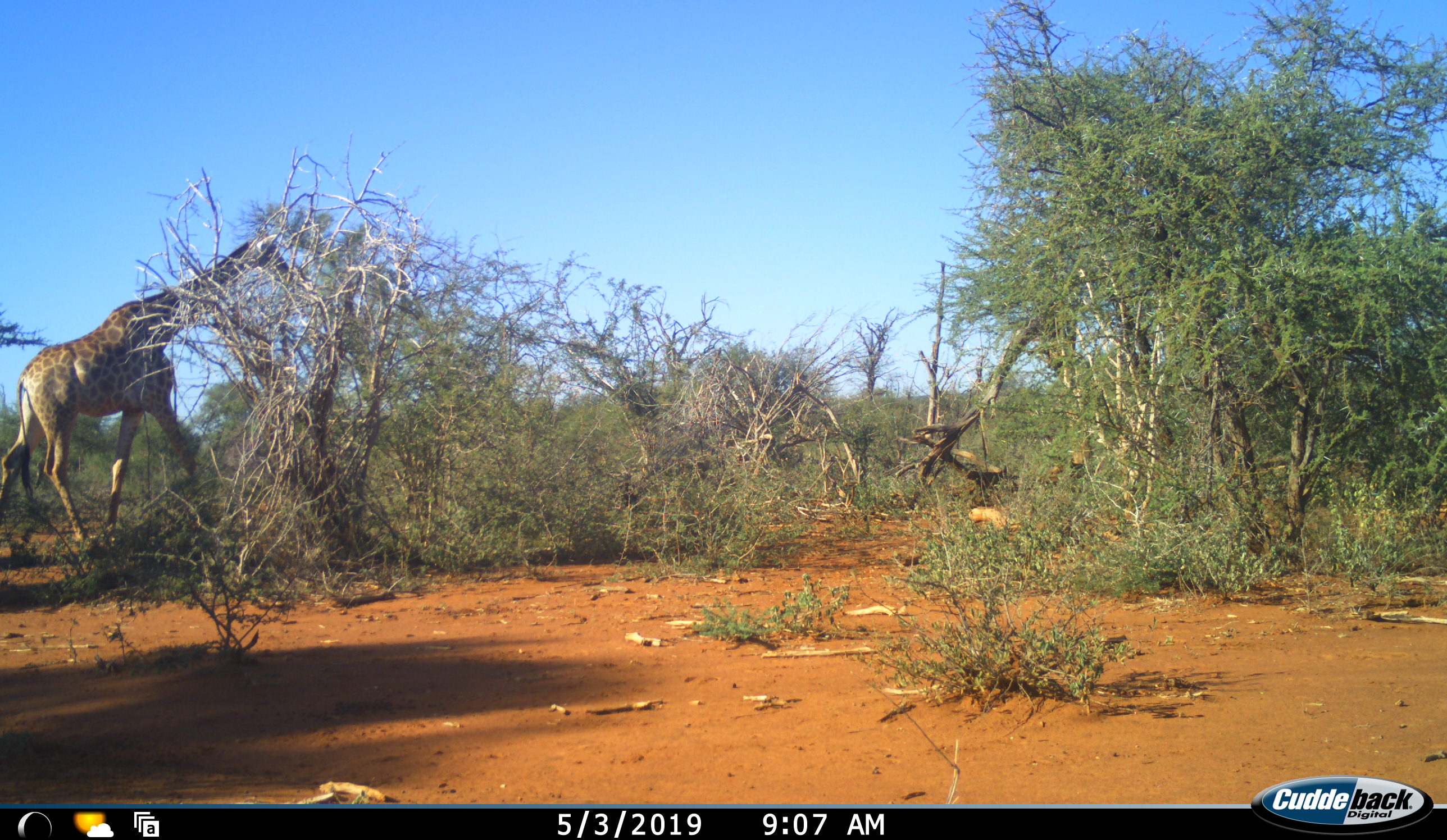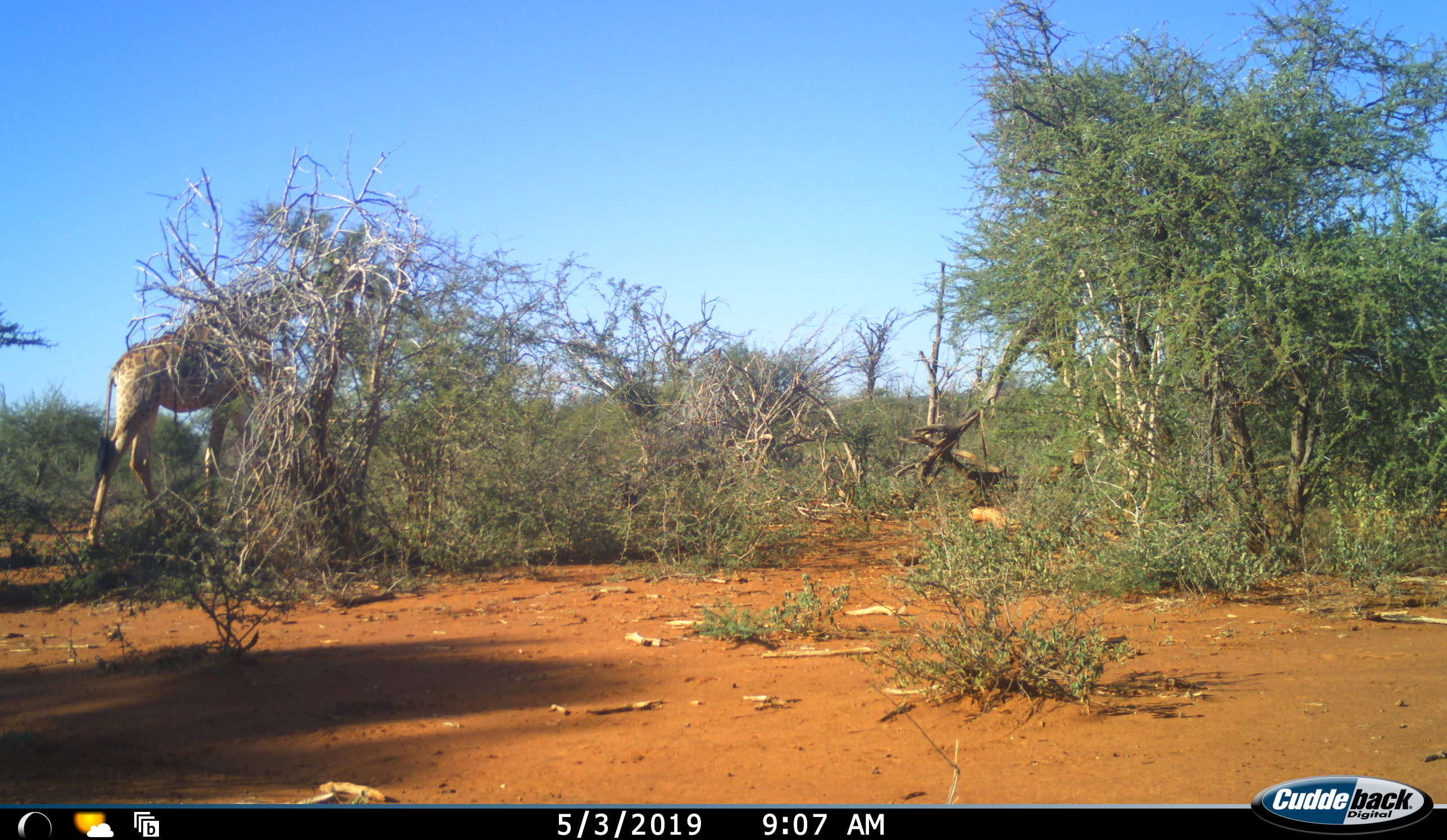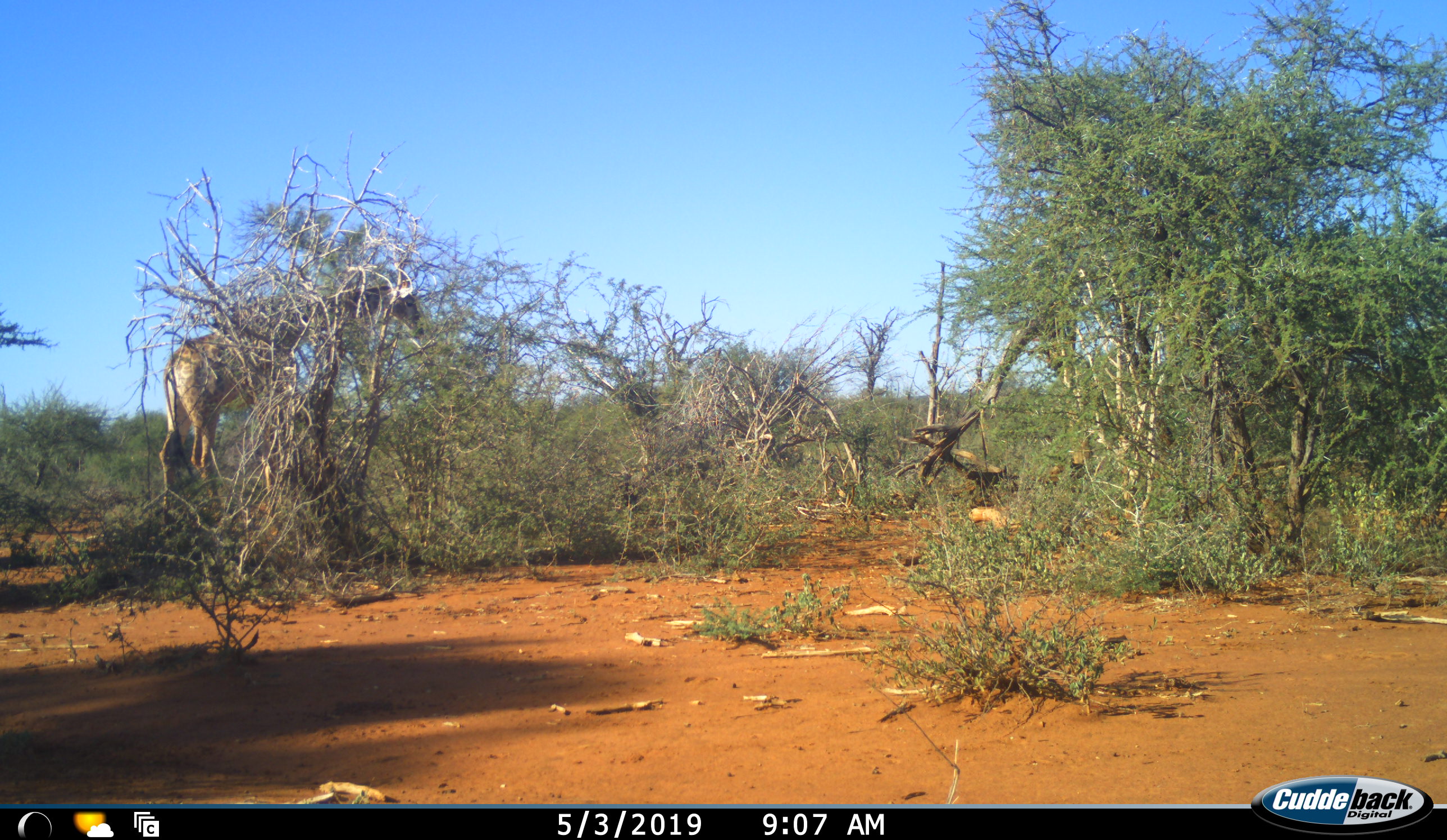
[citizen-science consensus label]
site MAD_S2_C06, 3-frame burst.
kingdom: Animalia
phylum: Chordata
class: Mammalia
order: Artiodactyla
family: Giraffidae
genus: Giraffa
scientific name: Giraffa camelopardalis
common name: giraffe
Giraffe (Giraffa camelopardalis), count 1. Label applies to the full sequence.